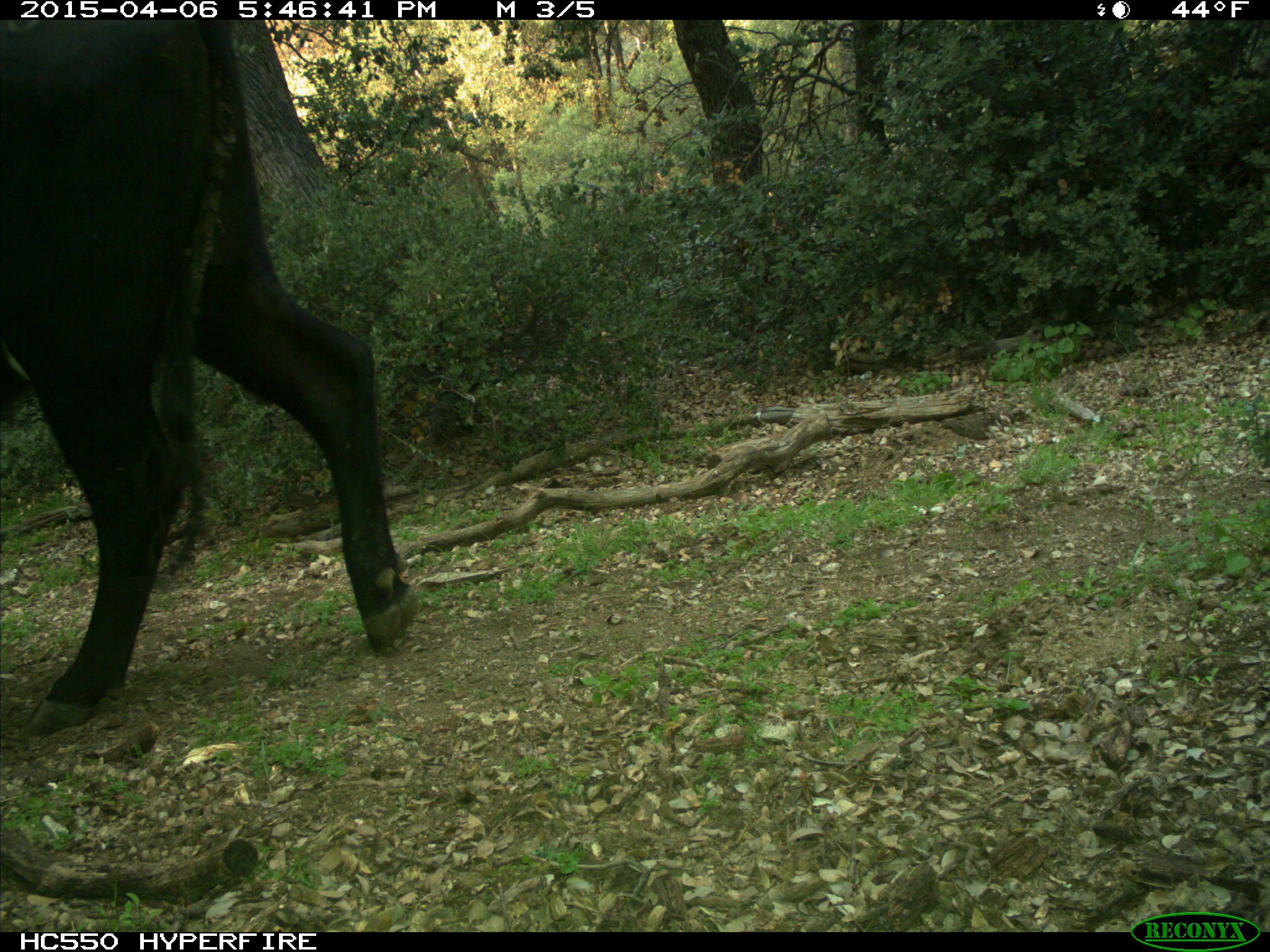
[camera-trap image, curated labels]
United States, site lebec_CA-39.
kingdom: Animalia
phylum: Chordata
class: Mammalia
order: Artiodactyla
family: Bovidae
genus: Bos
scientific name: Bos taurus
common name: domestic cow